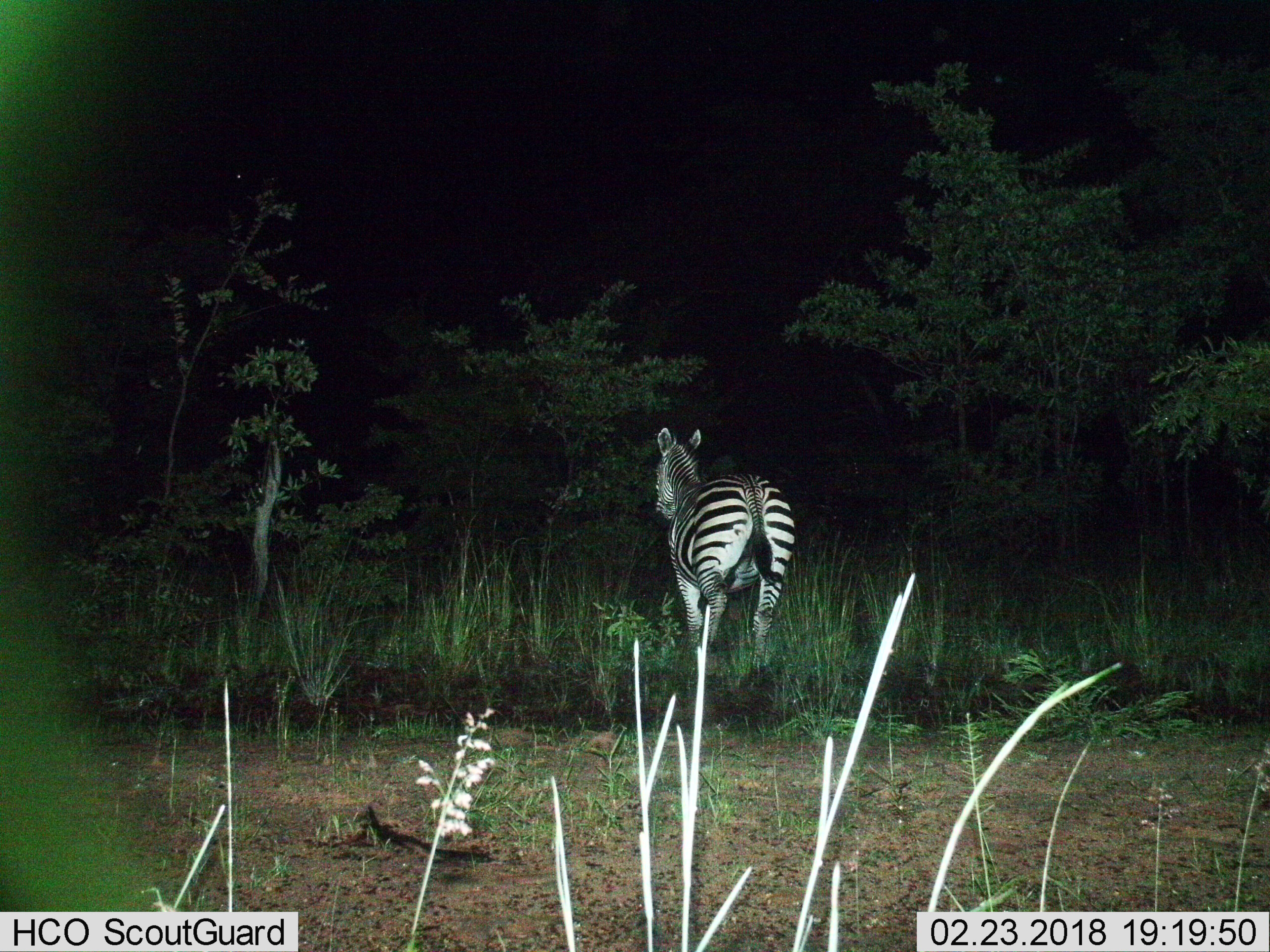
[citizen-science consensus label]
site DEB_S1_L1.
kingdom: Animalia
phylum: Chordata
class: Mammalia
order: Perissodactyla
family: Equidae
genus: Equus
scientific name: Equus quagga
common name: plains zebra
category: zebraplains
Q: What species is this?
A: Zebraplains (plains zebra) (Equus quagga).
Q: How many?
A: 1.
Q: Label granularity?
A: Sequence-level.